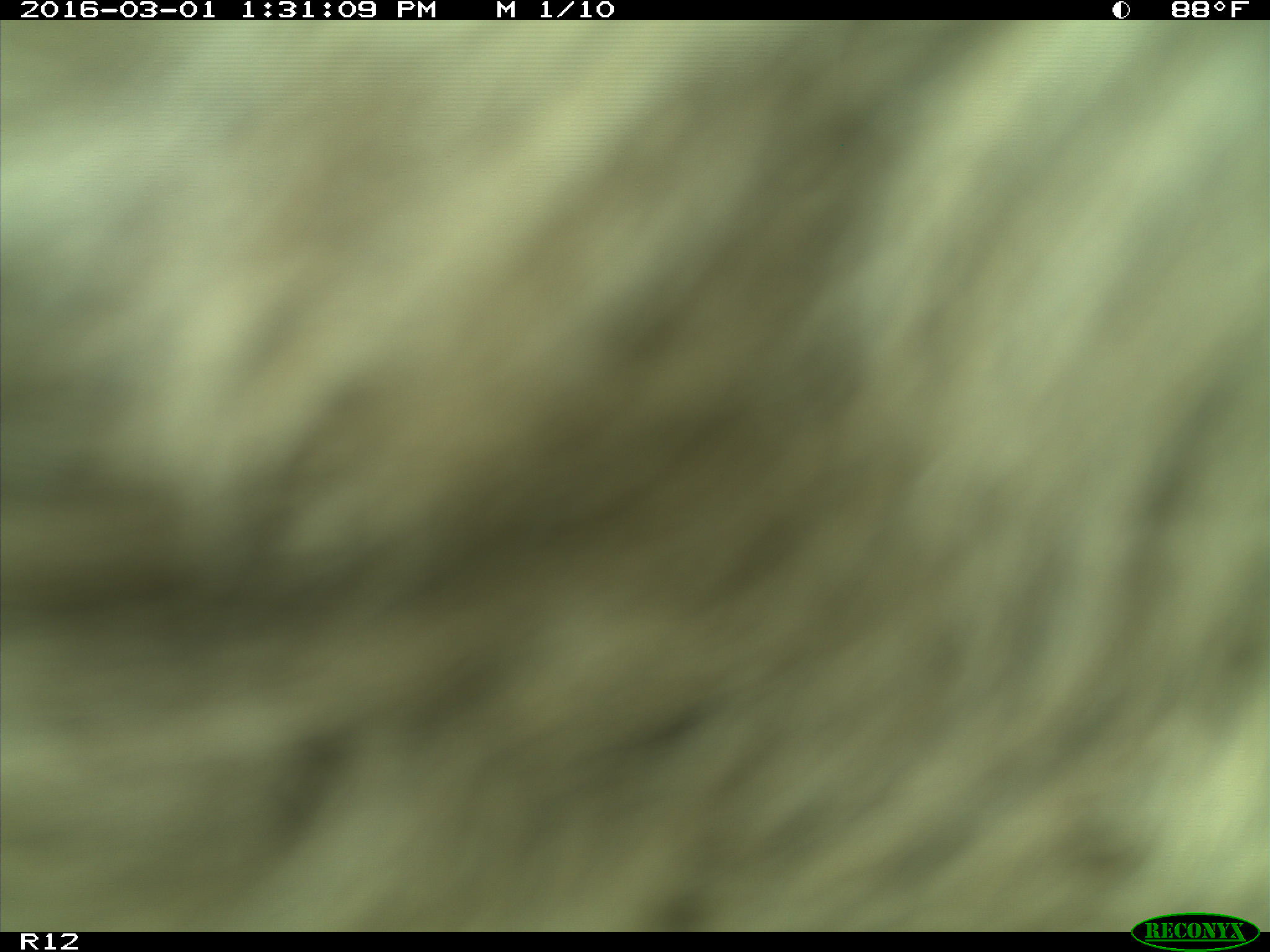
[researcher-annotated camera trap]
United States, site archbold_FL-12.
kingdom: Animalia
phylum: Chordata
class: Mammalia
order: Artiodactyla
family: Bovidae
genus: Bos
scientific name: Bos taurus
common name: domestic cow